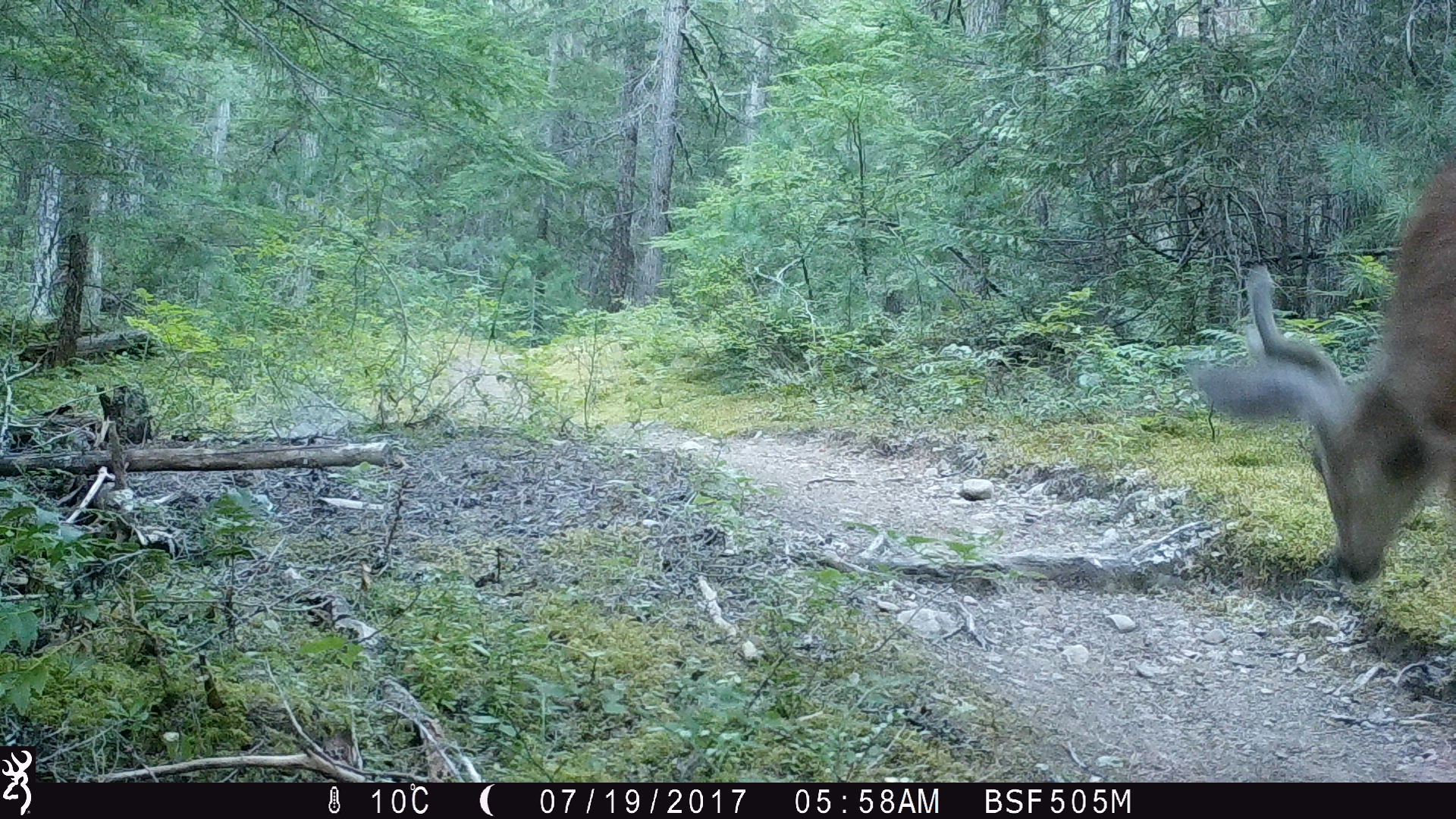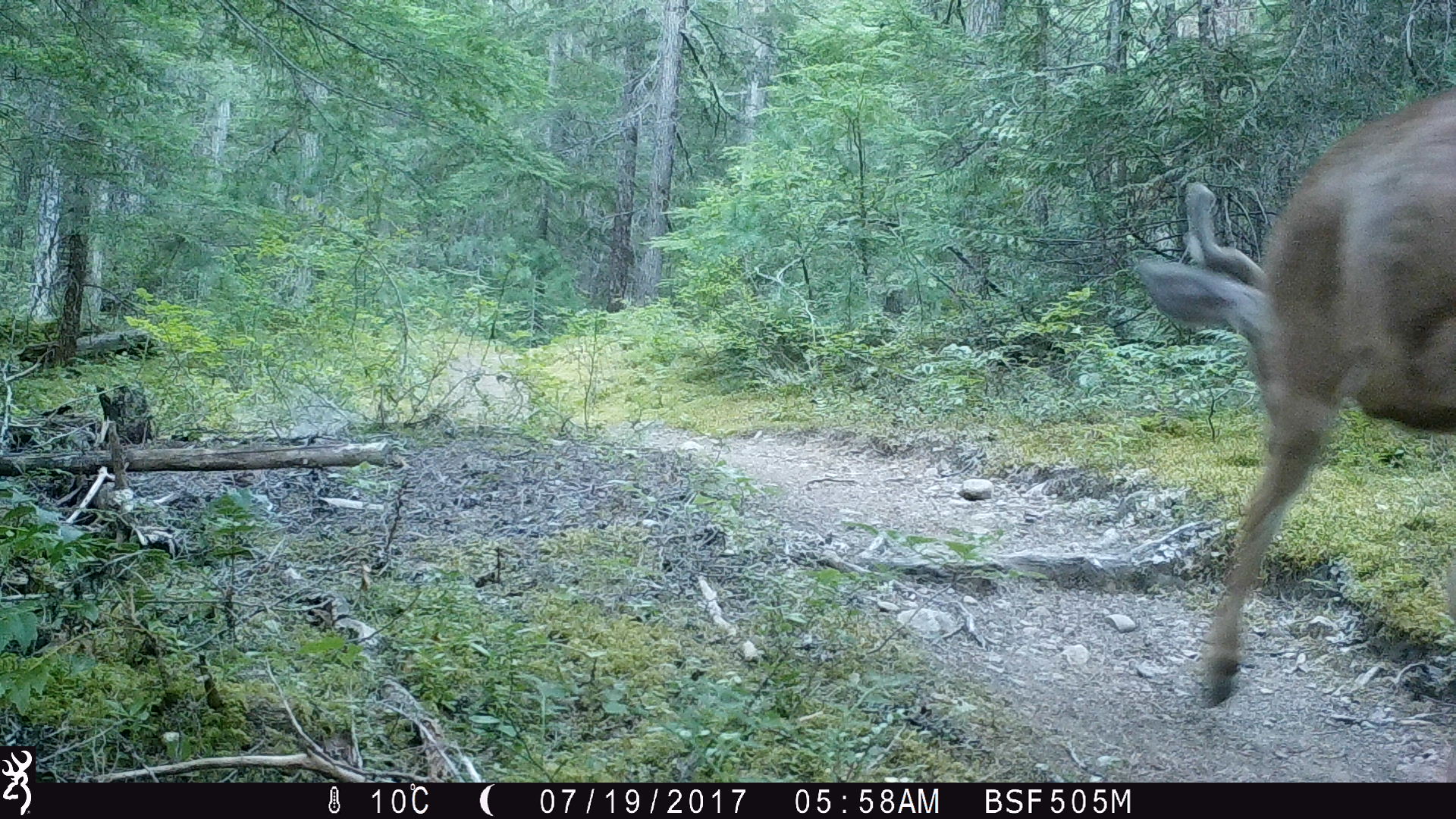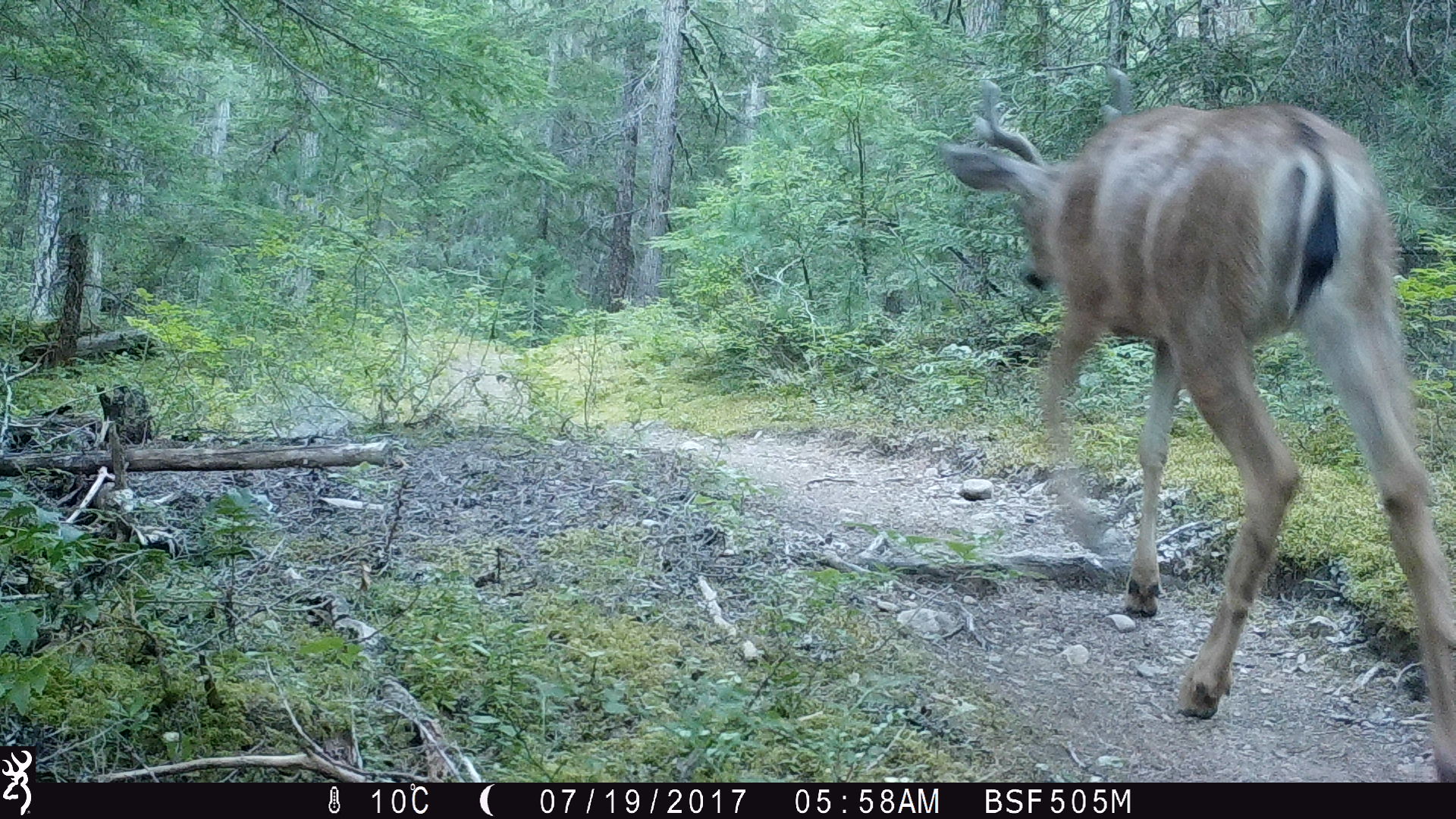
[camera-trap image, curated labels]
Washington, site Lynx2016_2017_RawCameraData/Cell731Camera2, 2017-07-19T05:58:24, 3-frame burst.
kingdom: Animalia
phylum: Chordata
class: Mammalia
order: Artiodactyla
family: Cervidae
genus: Odocoileus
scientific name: Odocoileus hemionus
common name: mule deer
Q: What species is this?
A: Odocoileus hemionus (mule deer).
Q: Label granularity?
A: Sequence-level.